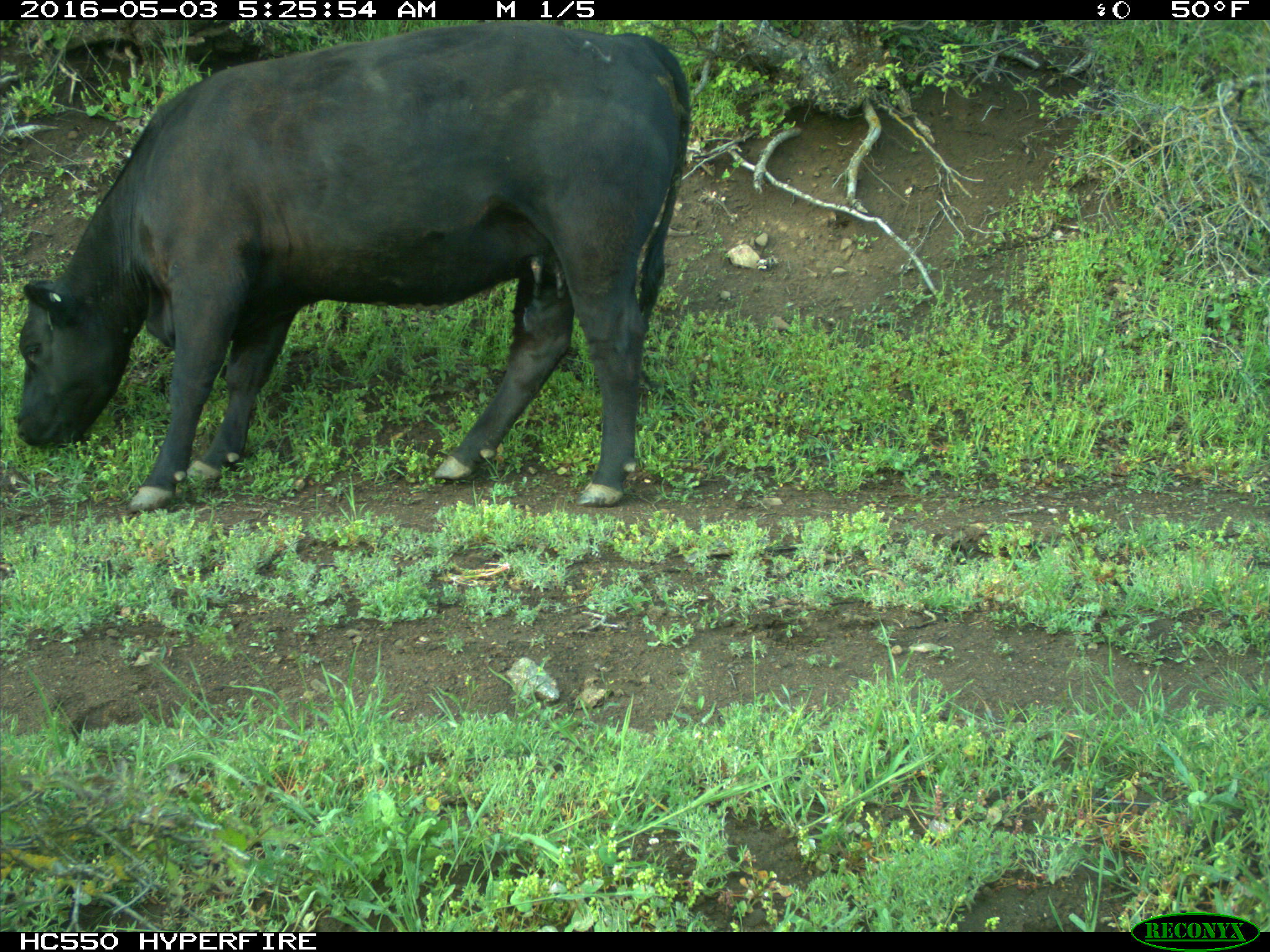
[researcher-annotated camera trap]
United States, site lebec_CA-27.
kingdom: Animalia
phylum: Chordata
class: Mammalia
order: Artiodactyla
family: Bovidae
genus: Bos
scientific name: Bos taurus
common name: domestic cow